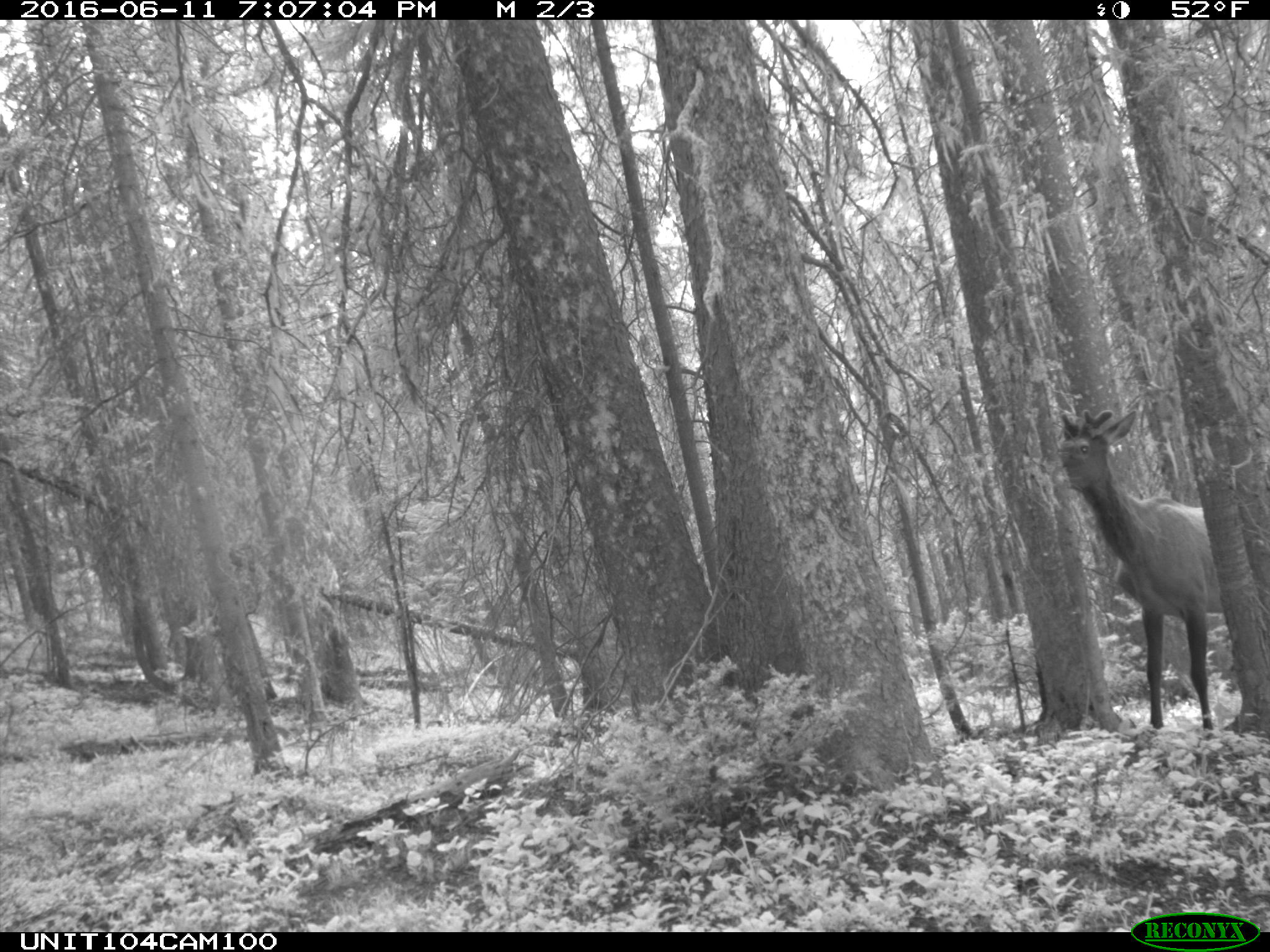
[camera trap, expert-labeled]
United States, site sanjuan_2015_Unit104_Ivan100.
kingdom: Animalia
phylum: Chordata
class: Mammalia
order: Artiodactyla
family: Cervidae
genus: Cervus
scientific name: Cervus elaphus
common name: red deer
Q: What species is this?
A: Cervus elaphus (red deer).